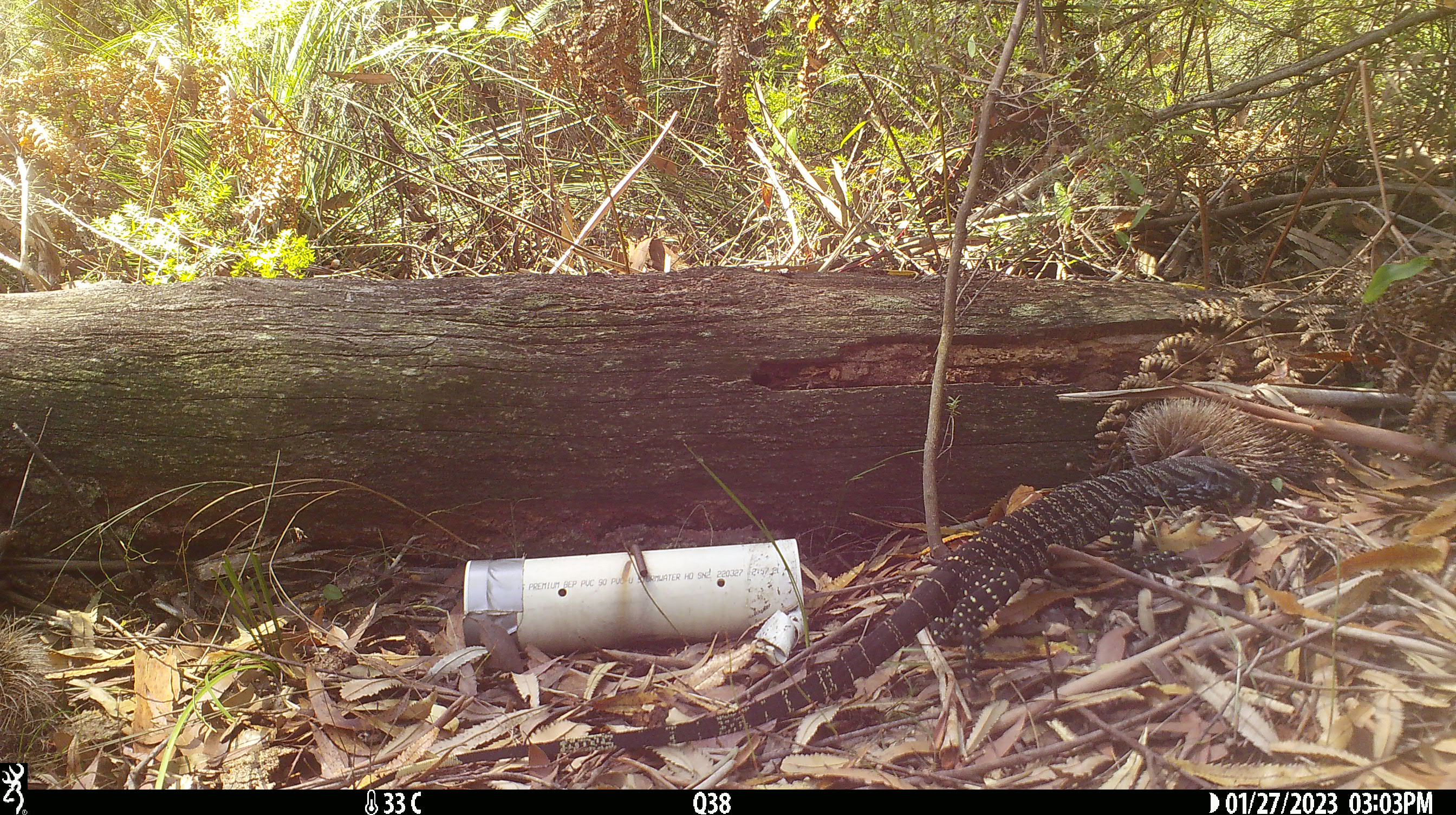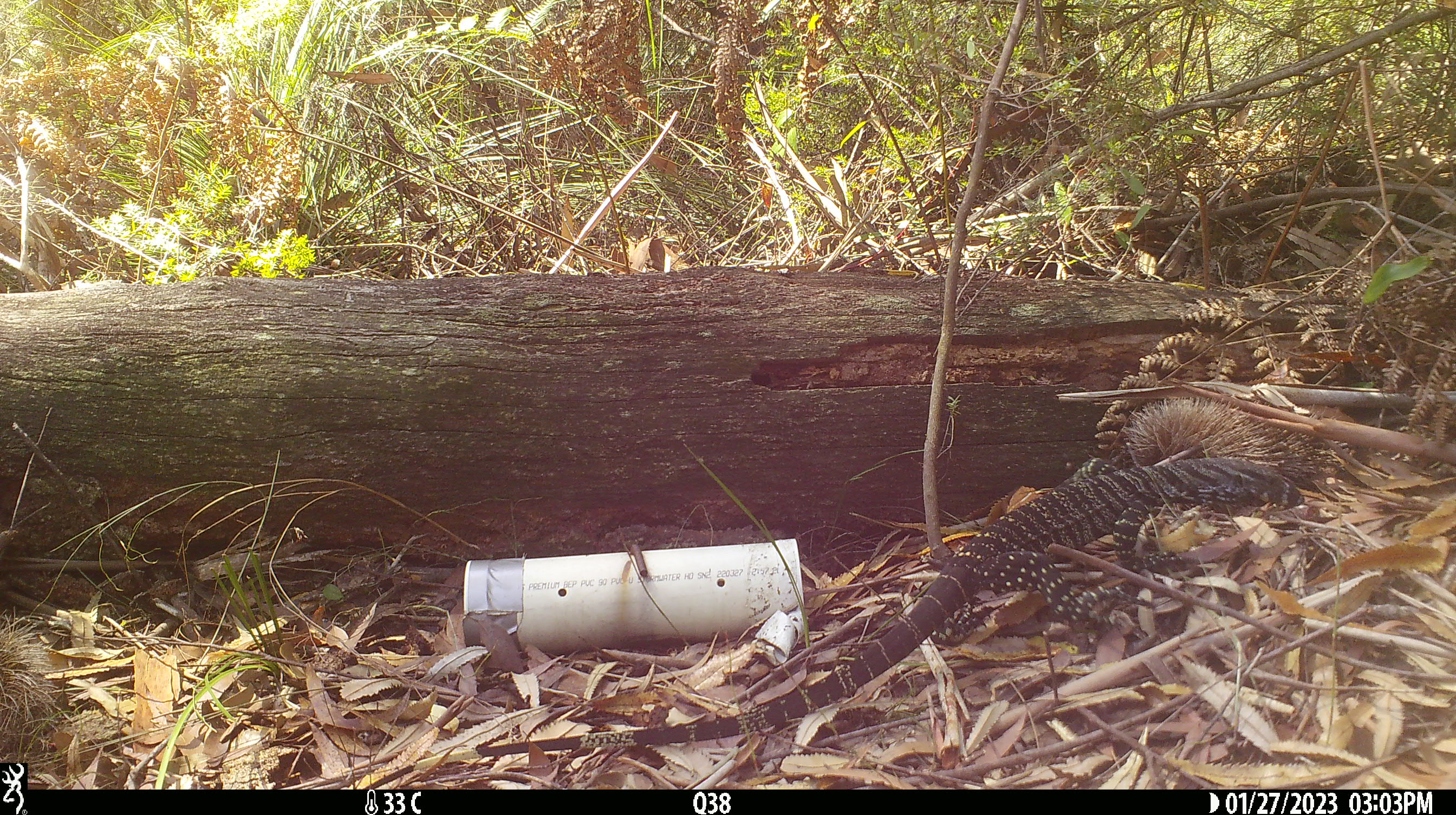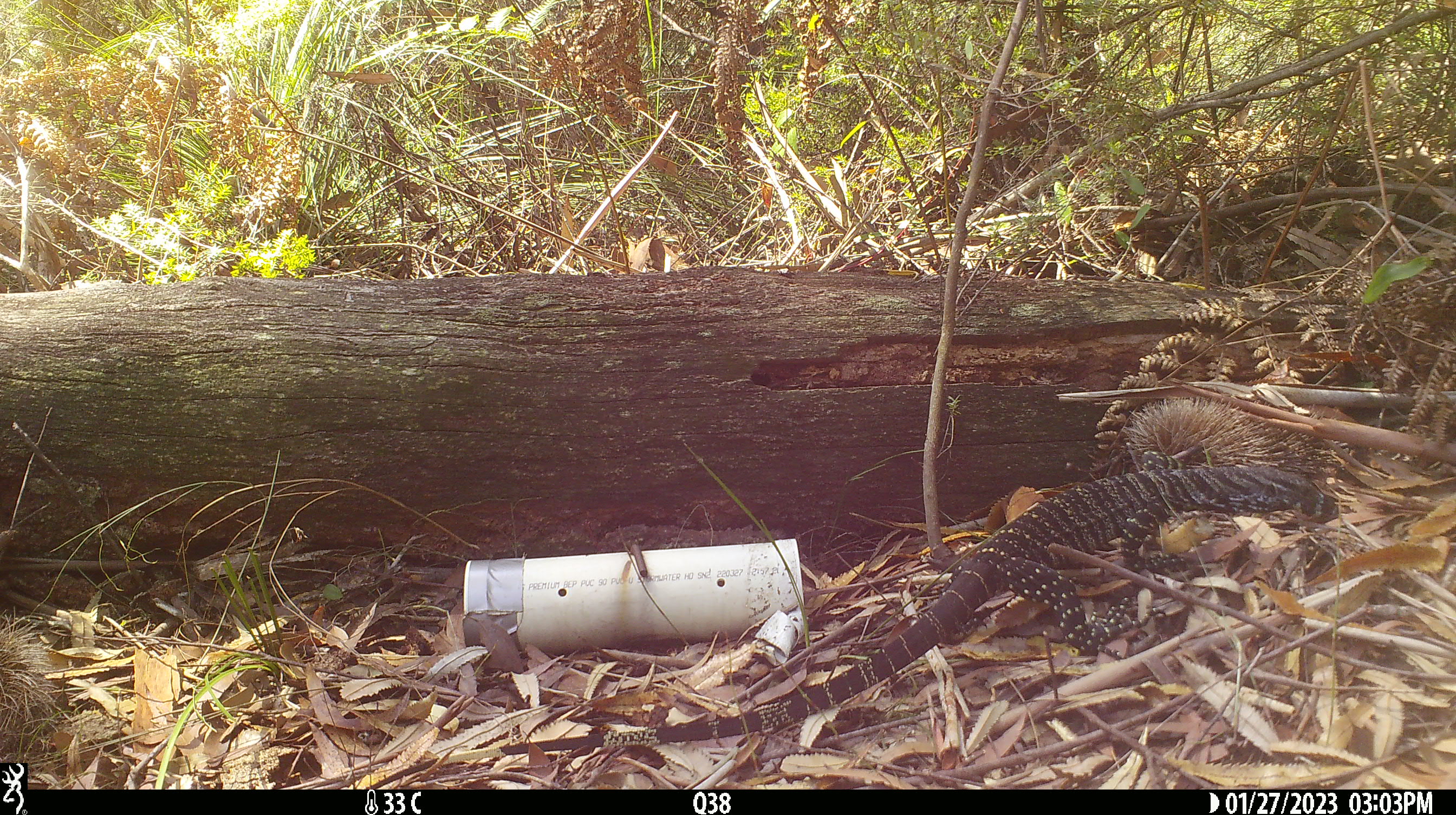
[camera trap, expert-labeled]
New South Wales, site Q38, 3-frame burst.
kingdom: Animalia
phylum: Chordata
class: Reptilia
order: Squamata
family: Varanidae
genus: Varanus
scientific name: Varanus varius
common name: lace monitor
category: goanna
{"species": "goanna (lace monitor) (Varanus varius)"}